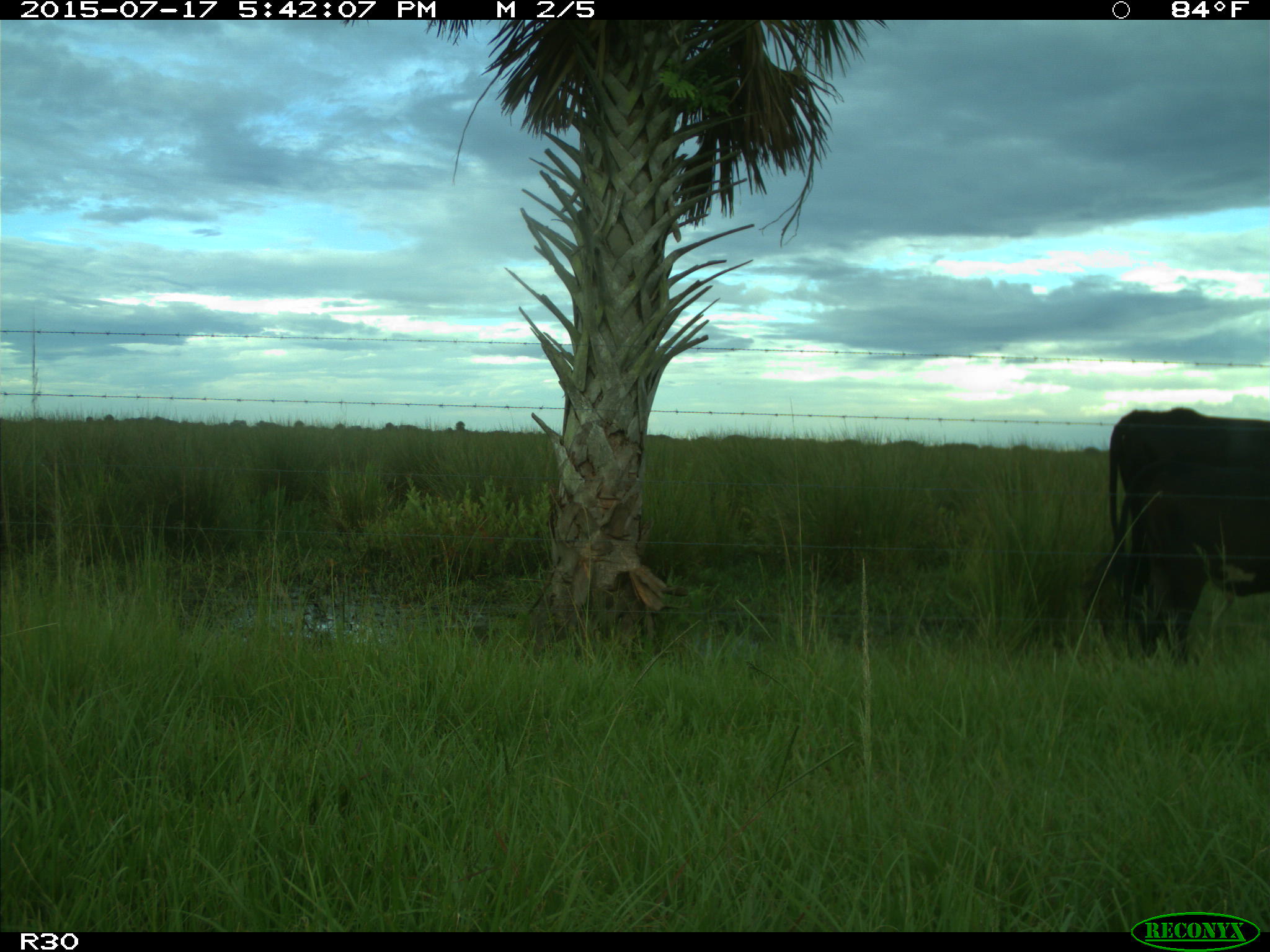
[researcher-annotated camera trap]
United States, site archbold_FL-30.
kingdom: Animalia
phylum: Chordata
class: Mammalia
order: Artiodactyla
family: Bovidae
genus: Bos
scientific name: Bos taurus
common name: domestic cow